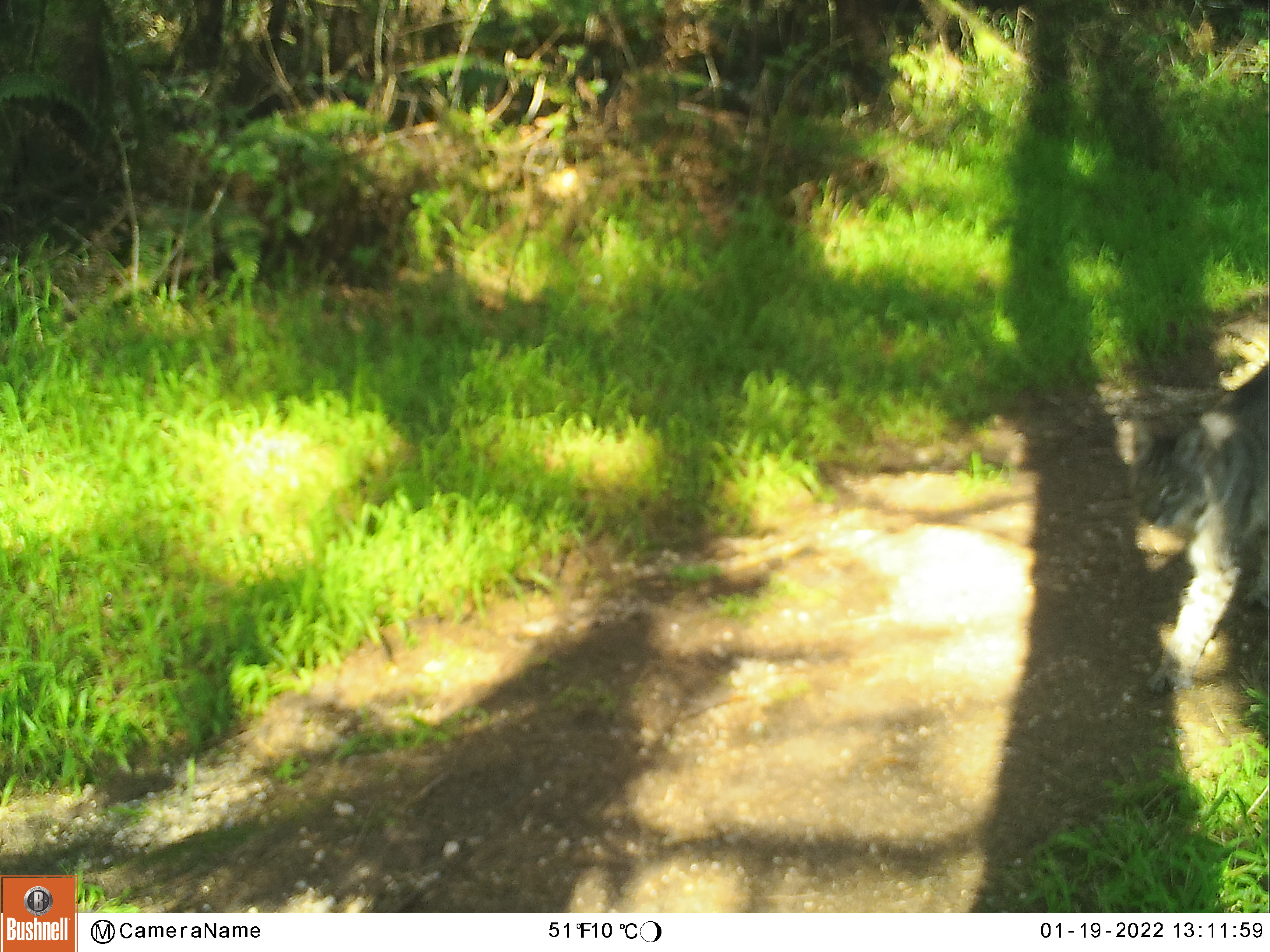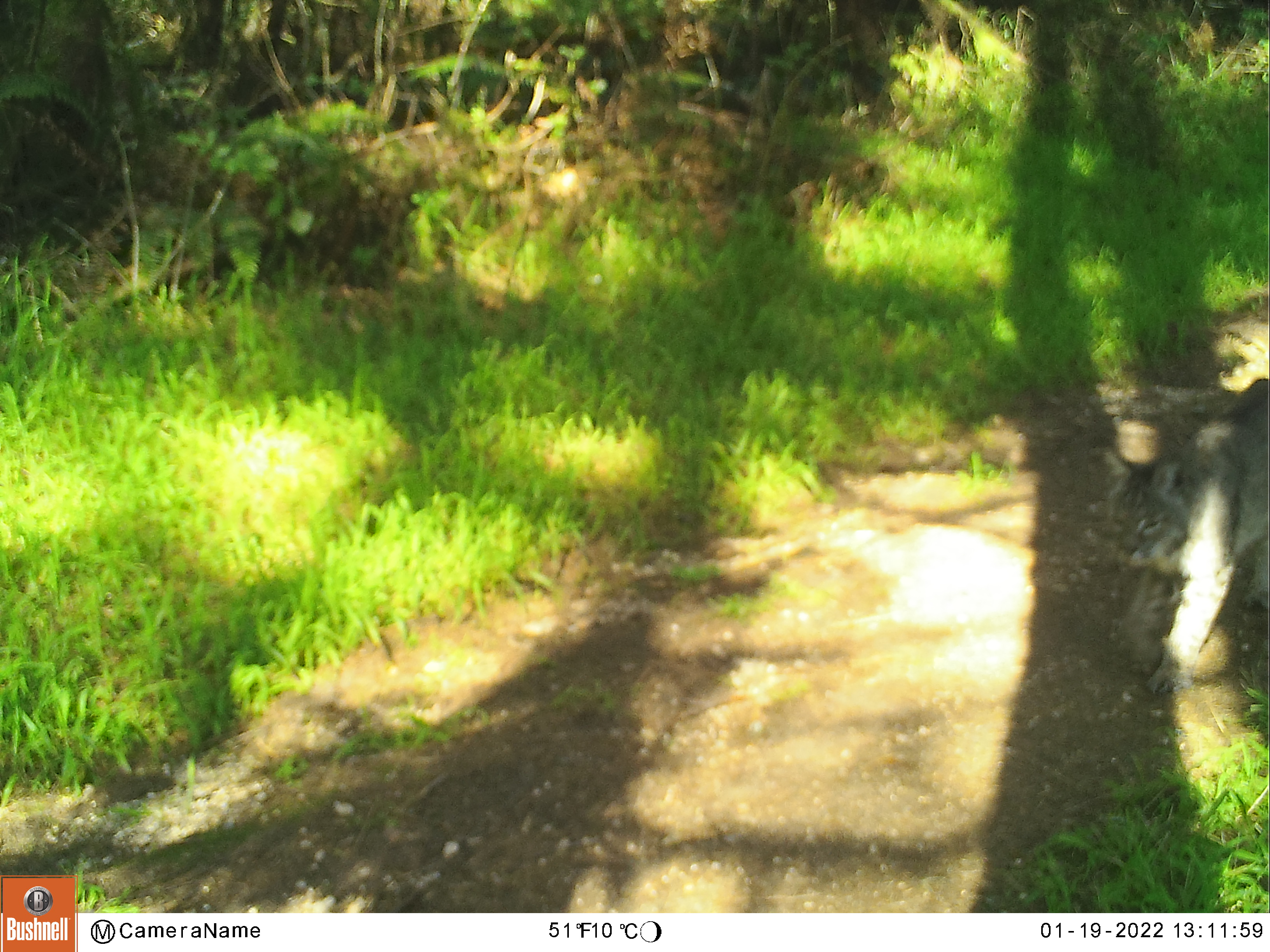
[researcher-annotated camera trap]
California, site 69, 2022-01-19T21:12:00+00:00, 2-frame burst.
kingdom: Animalia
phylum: Chordata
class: Mammalia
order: Carnivora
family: Felidae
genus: Lynx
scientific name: Lynx rufus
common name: bobcat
Bobcat (Lynx rufus).